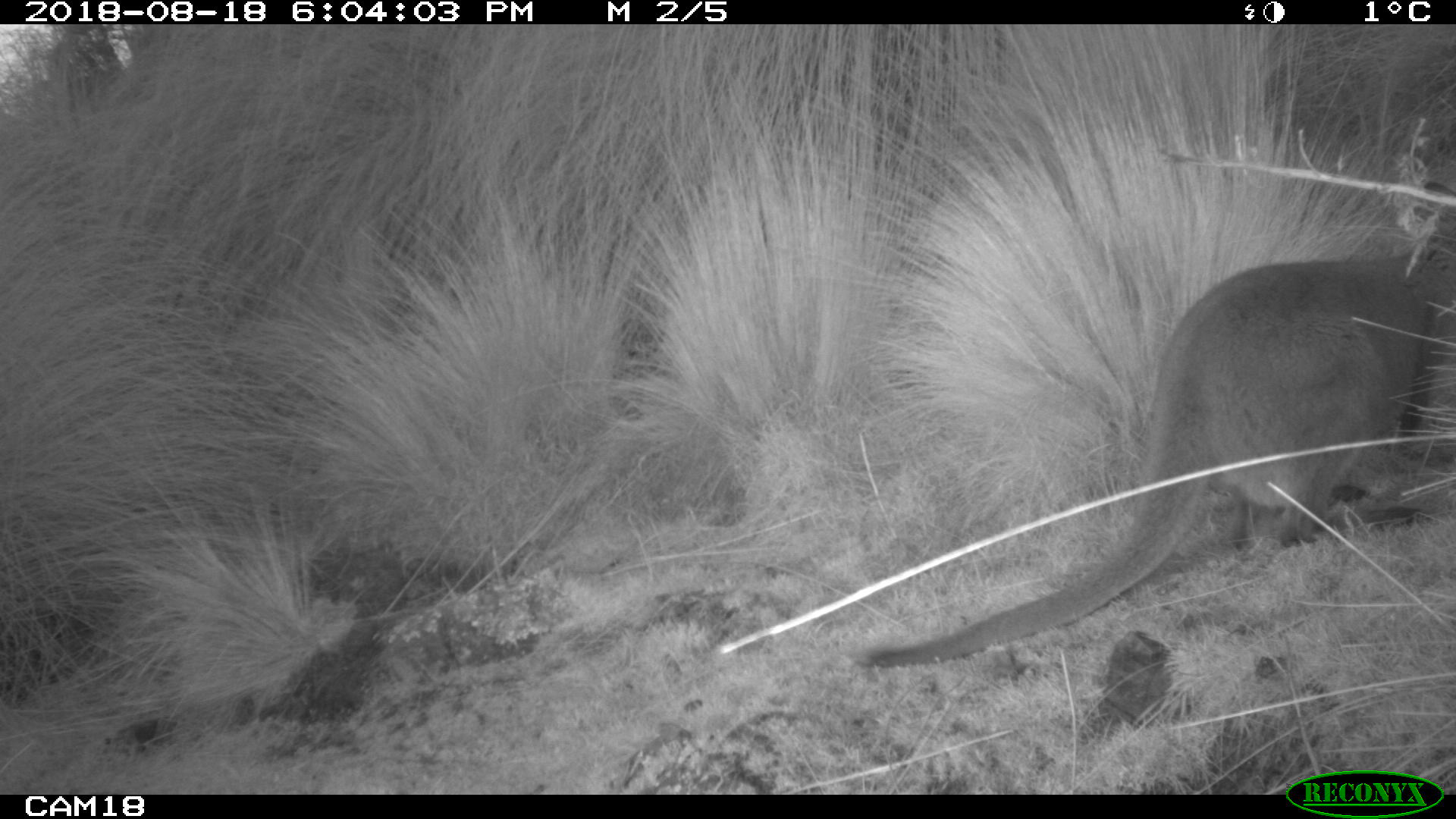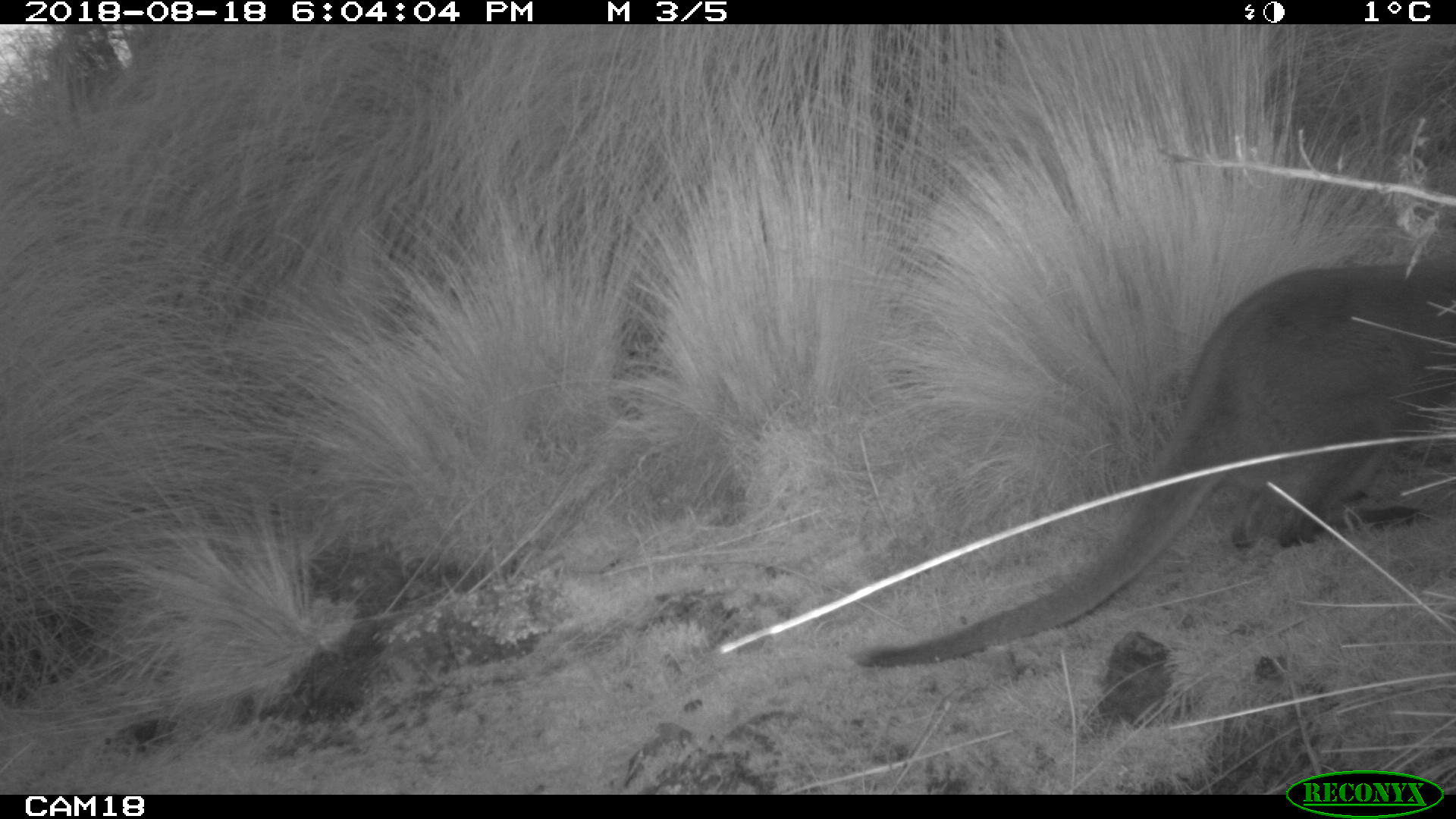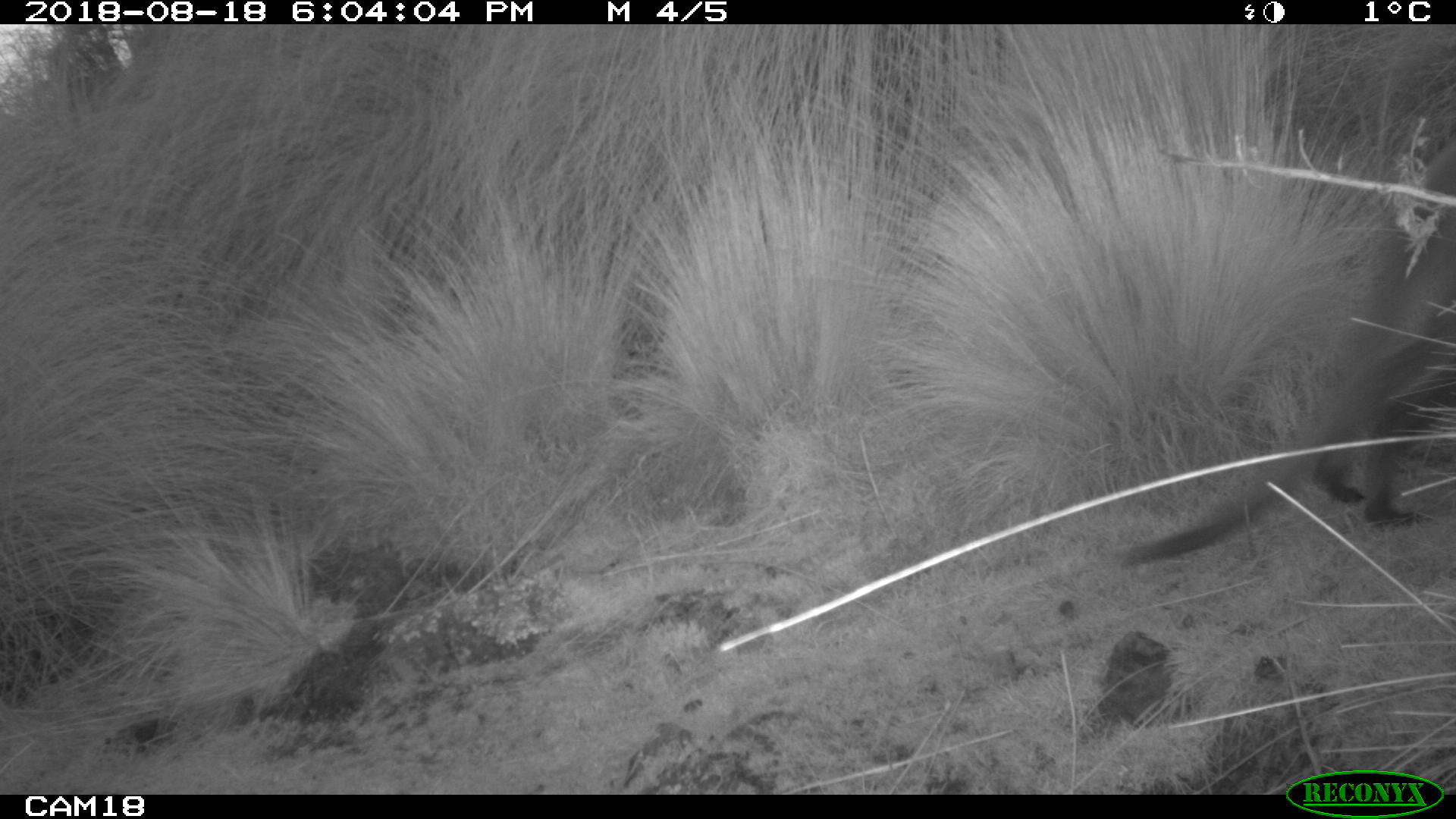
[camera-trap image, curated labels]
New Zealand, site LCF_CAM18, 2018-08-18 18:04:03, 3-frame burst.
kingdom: Animalia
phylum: Chordata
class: Mammalia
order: Diprotodontia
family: Macropodidae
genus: Notamacropus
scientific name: Notamacropus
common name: wallaby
Wallaby (Notamacropus).